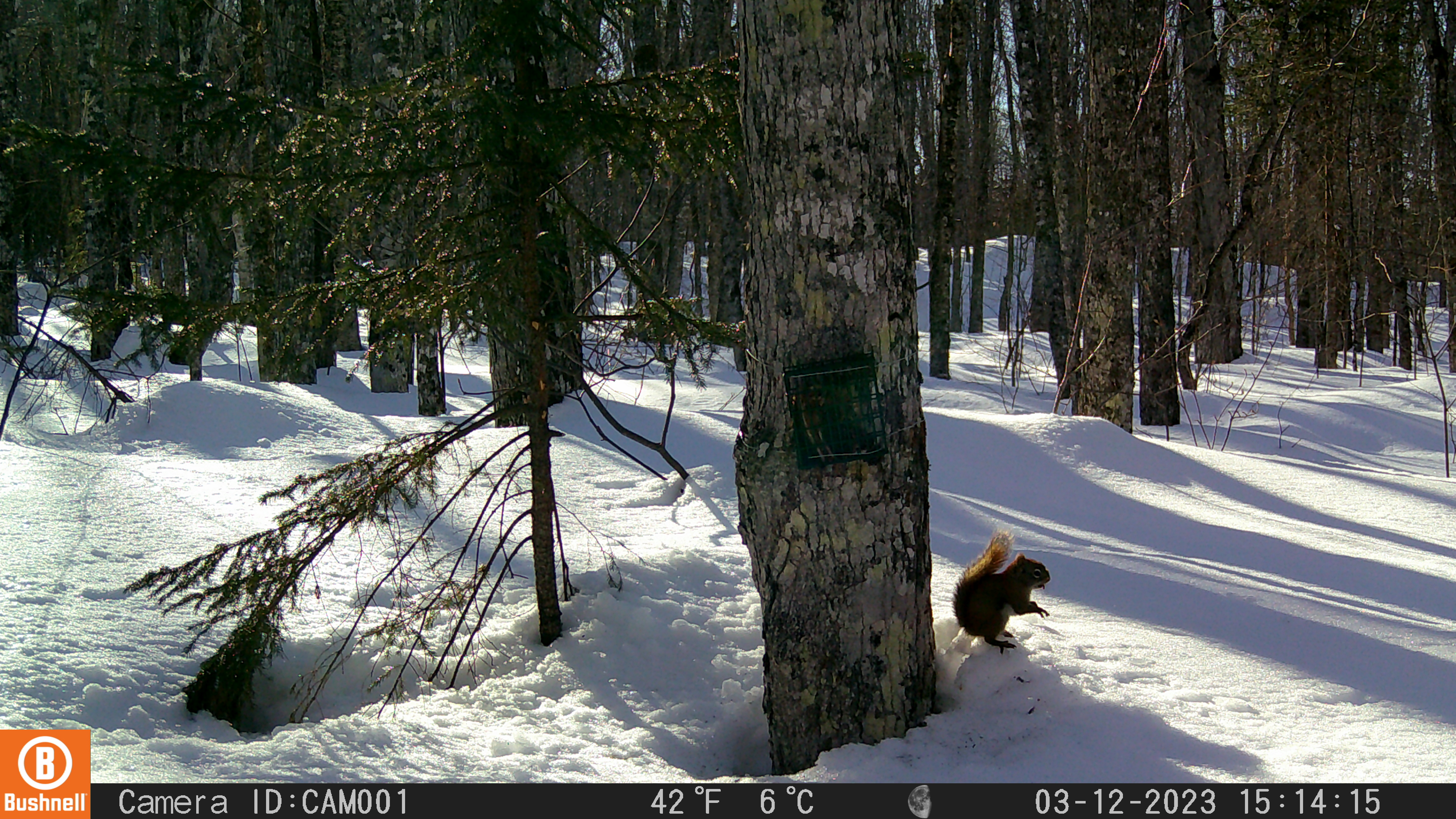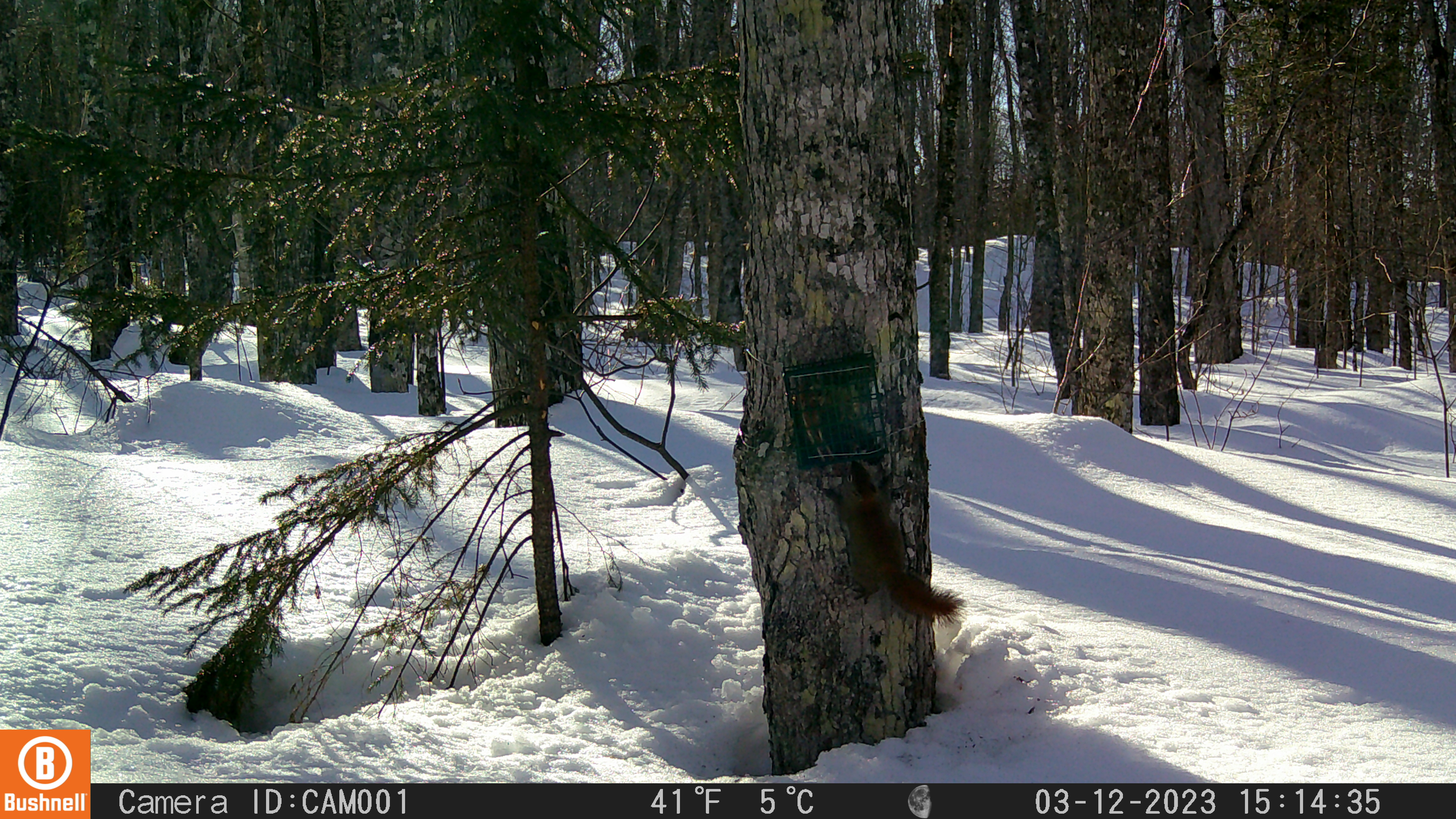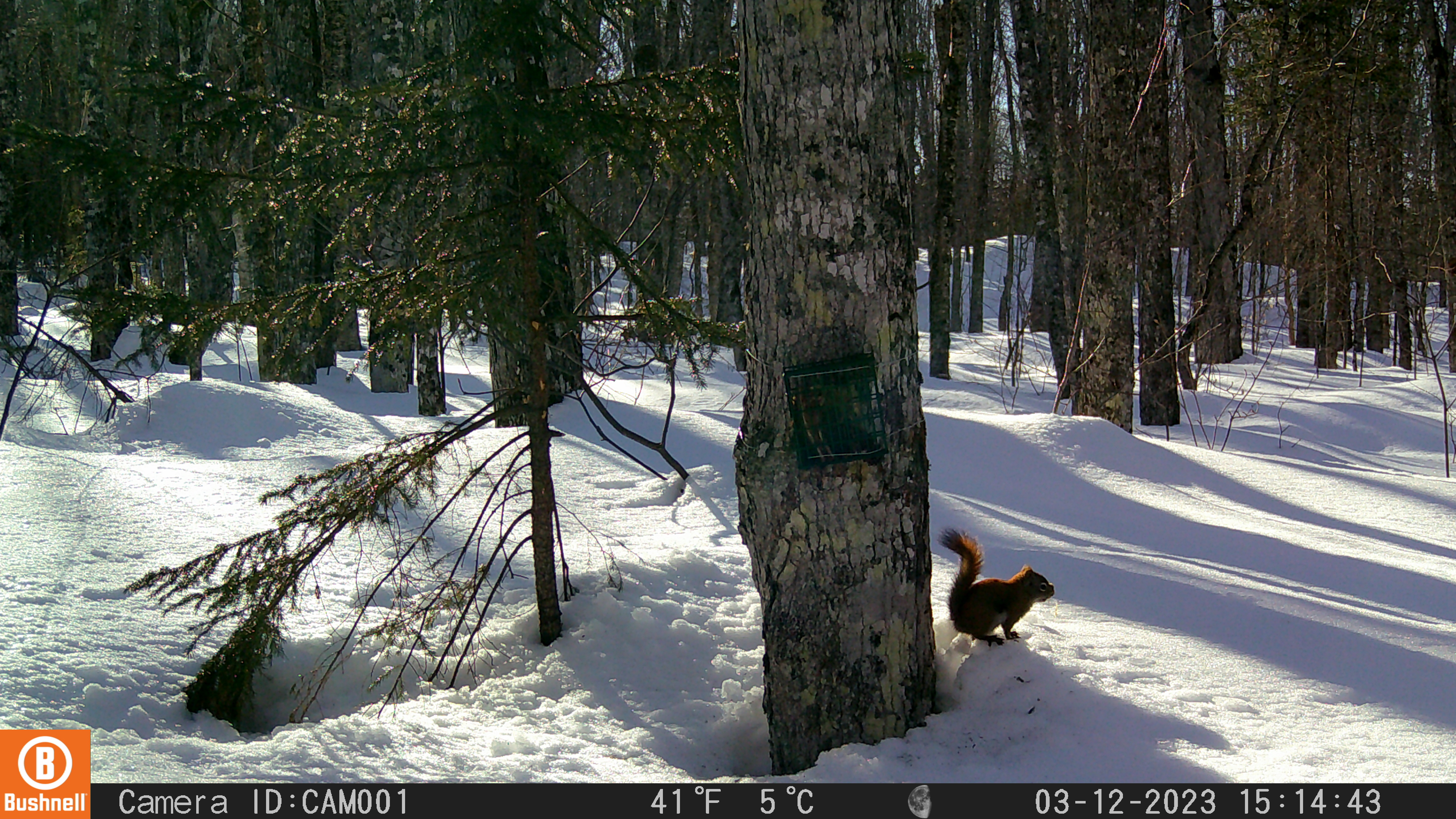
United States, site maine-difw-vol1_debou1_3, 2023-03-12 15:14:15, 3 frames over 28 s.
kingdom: Animalia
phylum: Chordata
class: Mammalia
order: Rodentia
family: Sciuridae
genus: Tamiasciurus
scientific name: Tamiasciurus hudsonicus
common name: red squirrel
Red squirrel (Tamiasciurus hudsonicus).